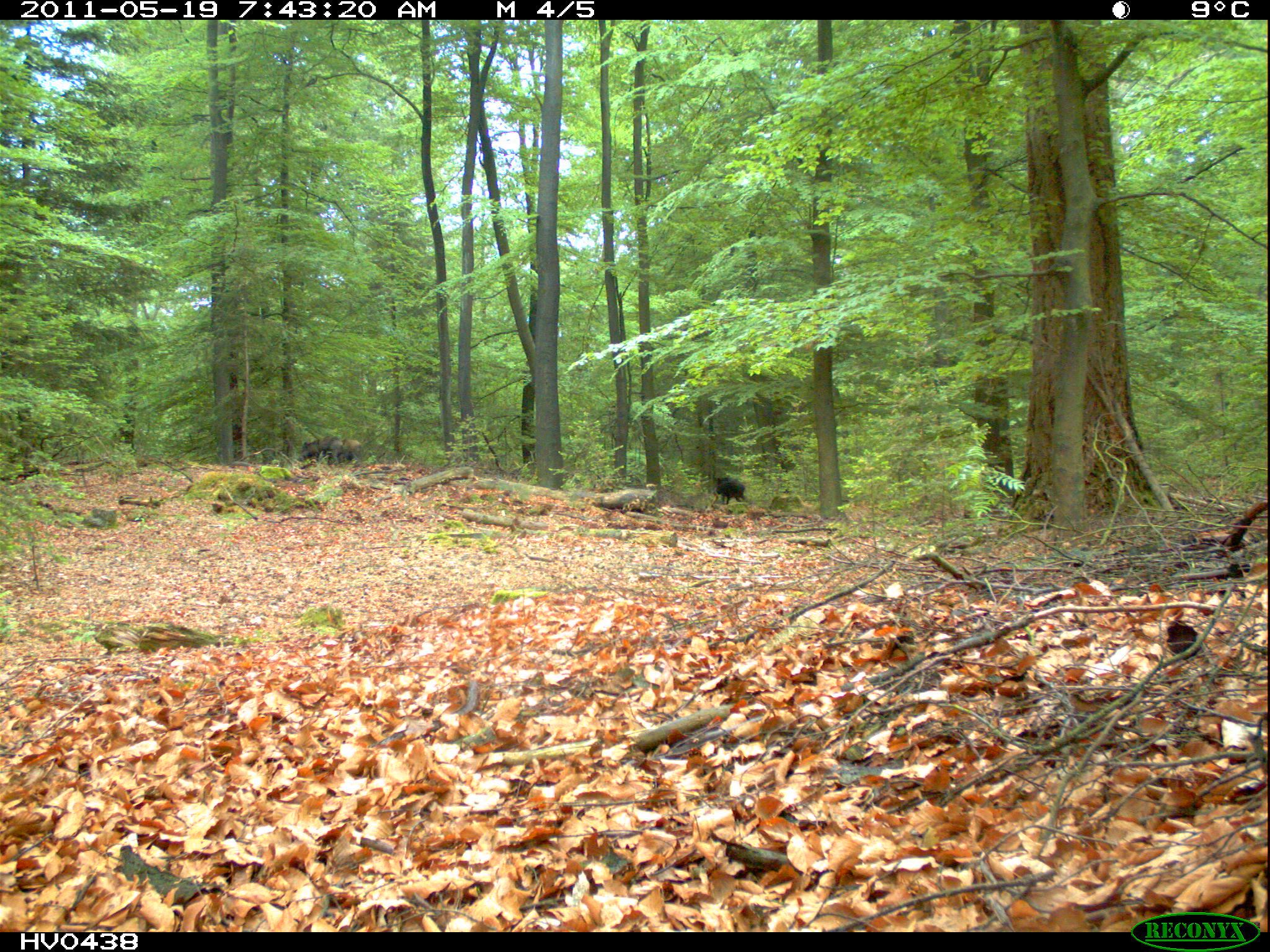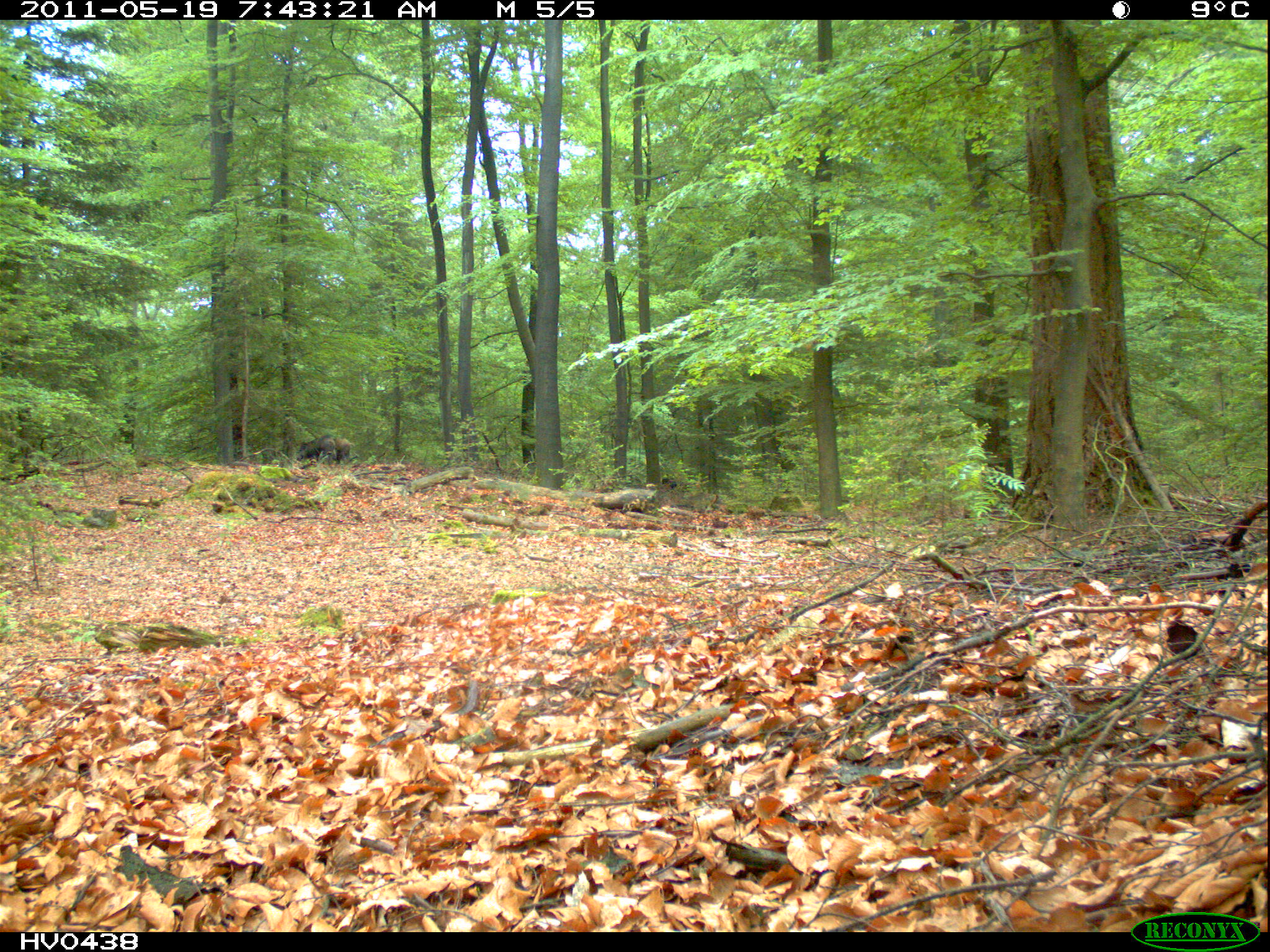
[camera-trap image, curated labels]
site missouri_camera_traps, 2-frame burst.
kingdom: Animalia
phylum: Chordata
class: Mammalia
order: Artiodactyla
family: Suidae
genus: Sus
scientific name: Sus scrofa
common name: wild boar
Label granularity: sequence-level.